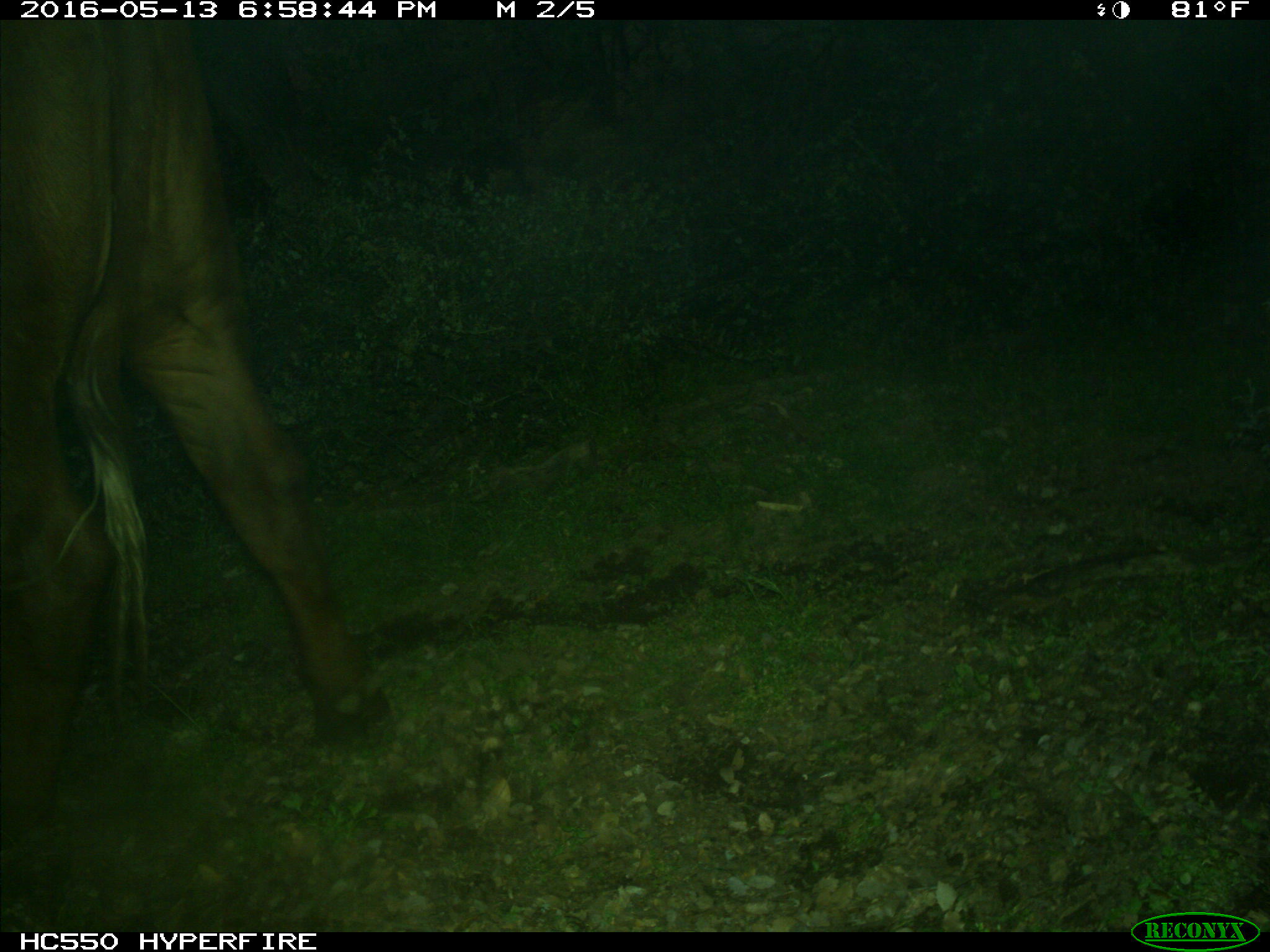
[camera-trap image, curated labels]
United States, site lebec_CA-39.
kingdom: Animalia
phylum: Chordata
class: Mammalia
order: Artiodactyla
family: Bovidae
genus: Bos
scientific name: Bos taurus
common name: domestic cow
Bos taurus (domestic cow).